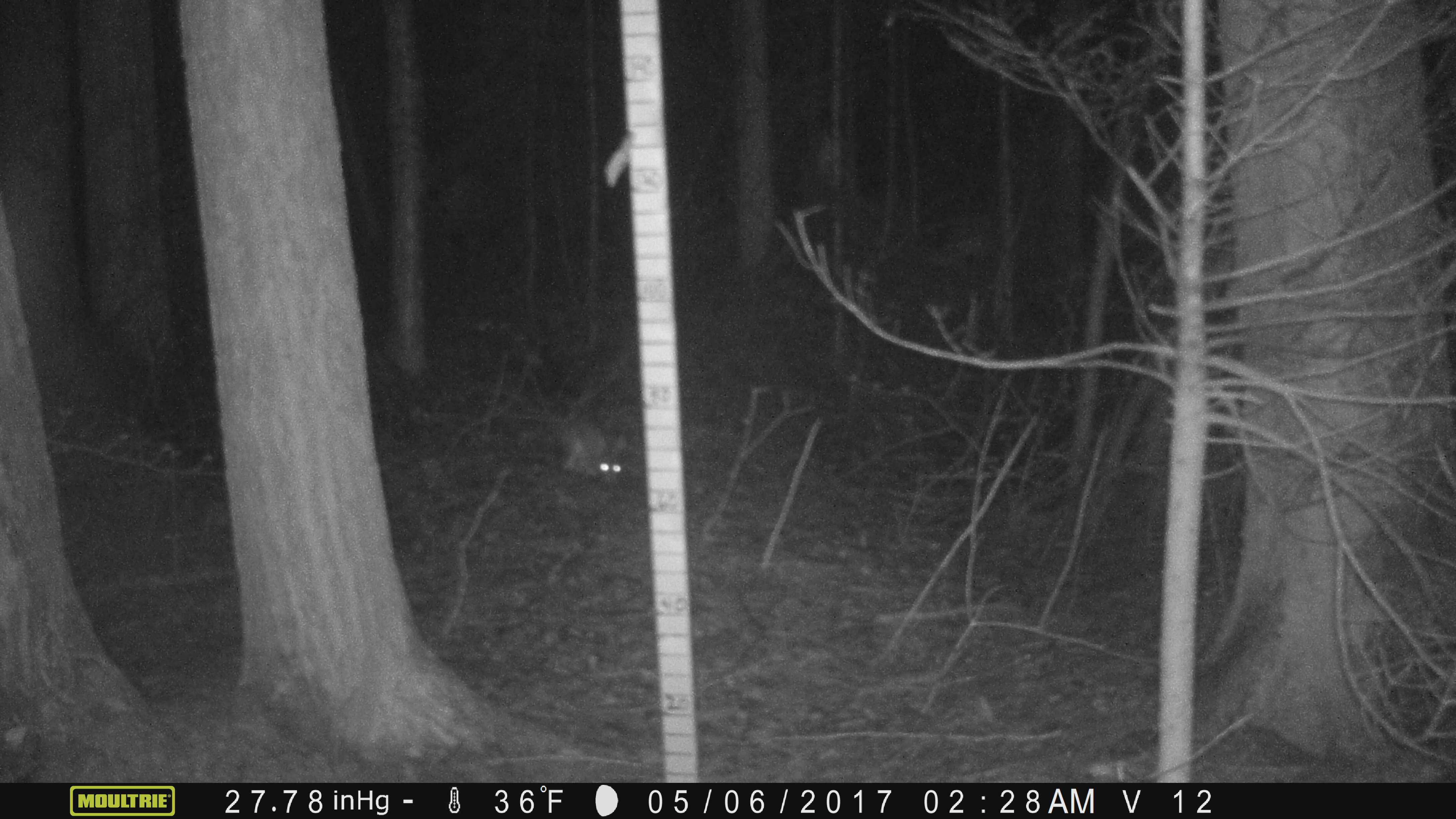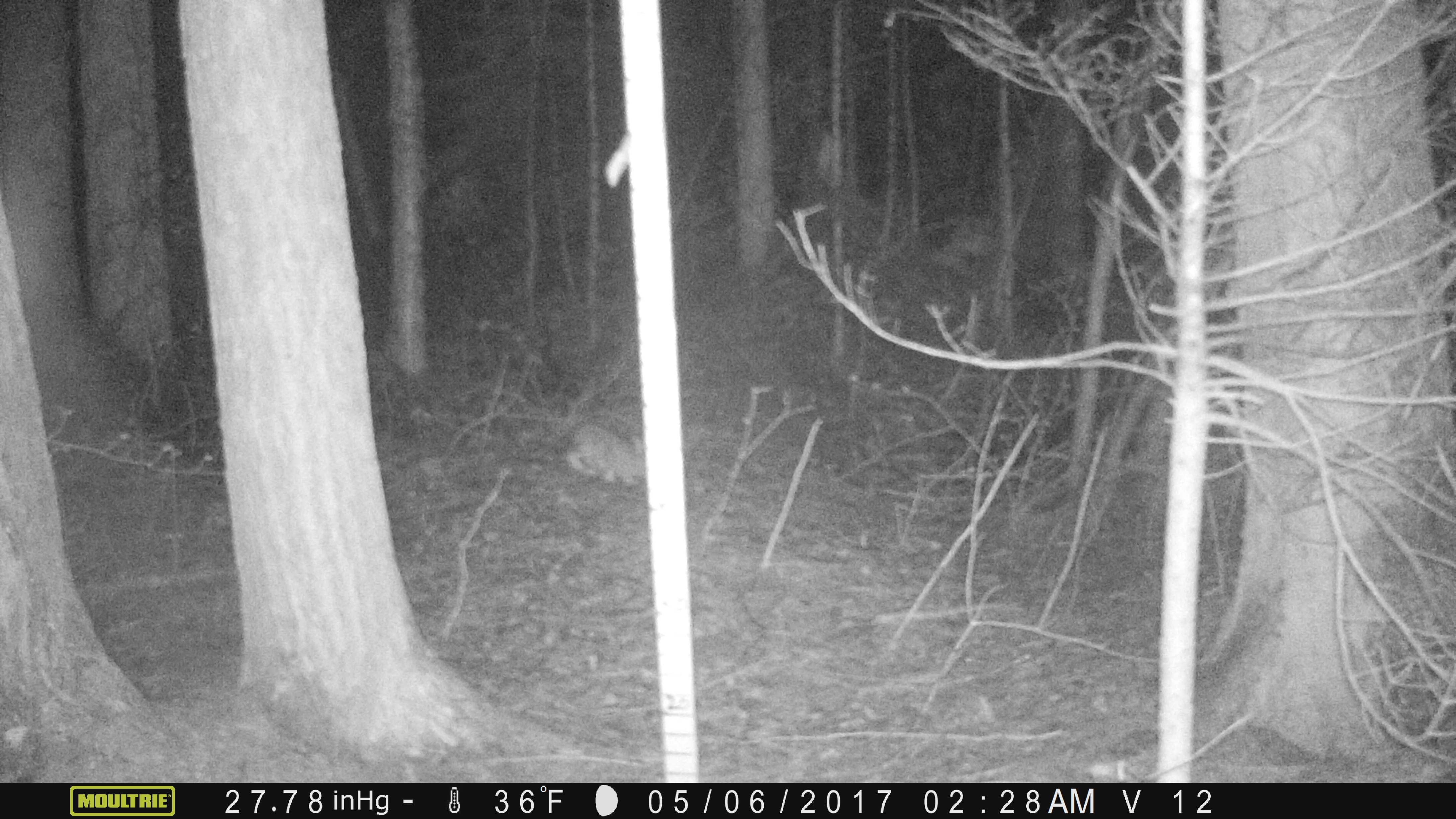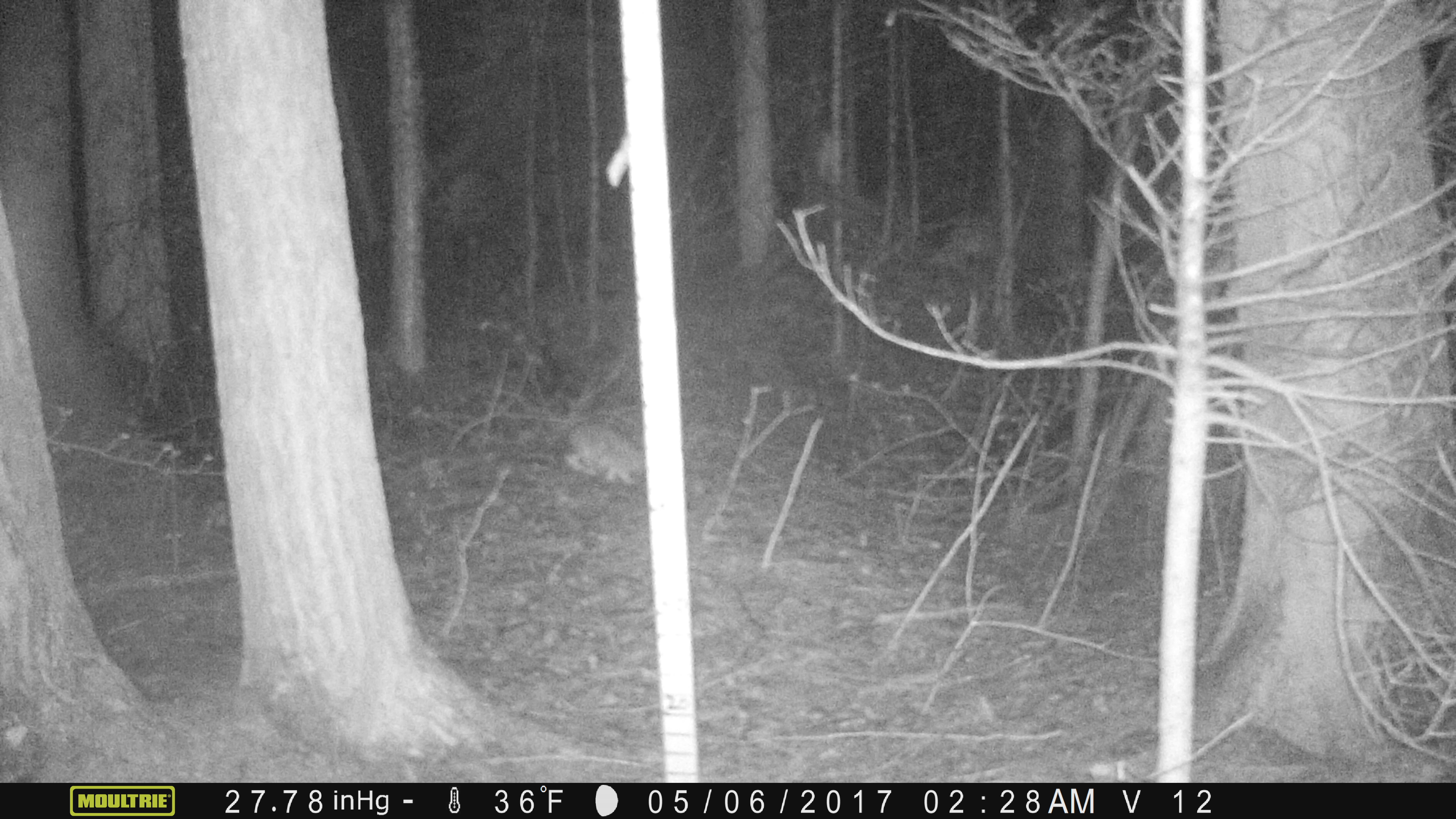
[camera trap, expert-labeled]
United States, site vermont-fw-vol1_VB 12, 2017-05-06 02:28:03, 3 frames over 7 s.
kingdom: Animalia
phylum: Chordata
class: Mammalia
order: Lagomorpha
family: Leporidae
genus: Lepus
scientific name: Lepus americanus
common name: snowshoe hare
Snowshoe hare (Lepus americanus).